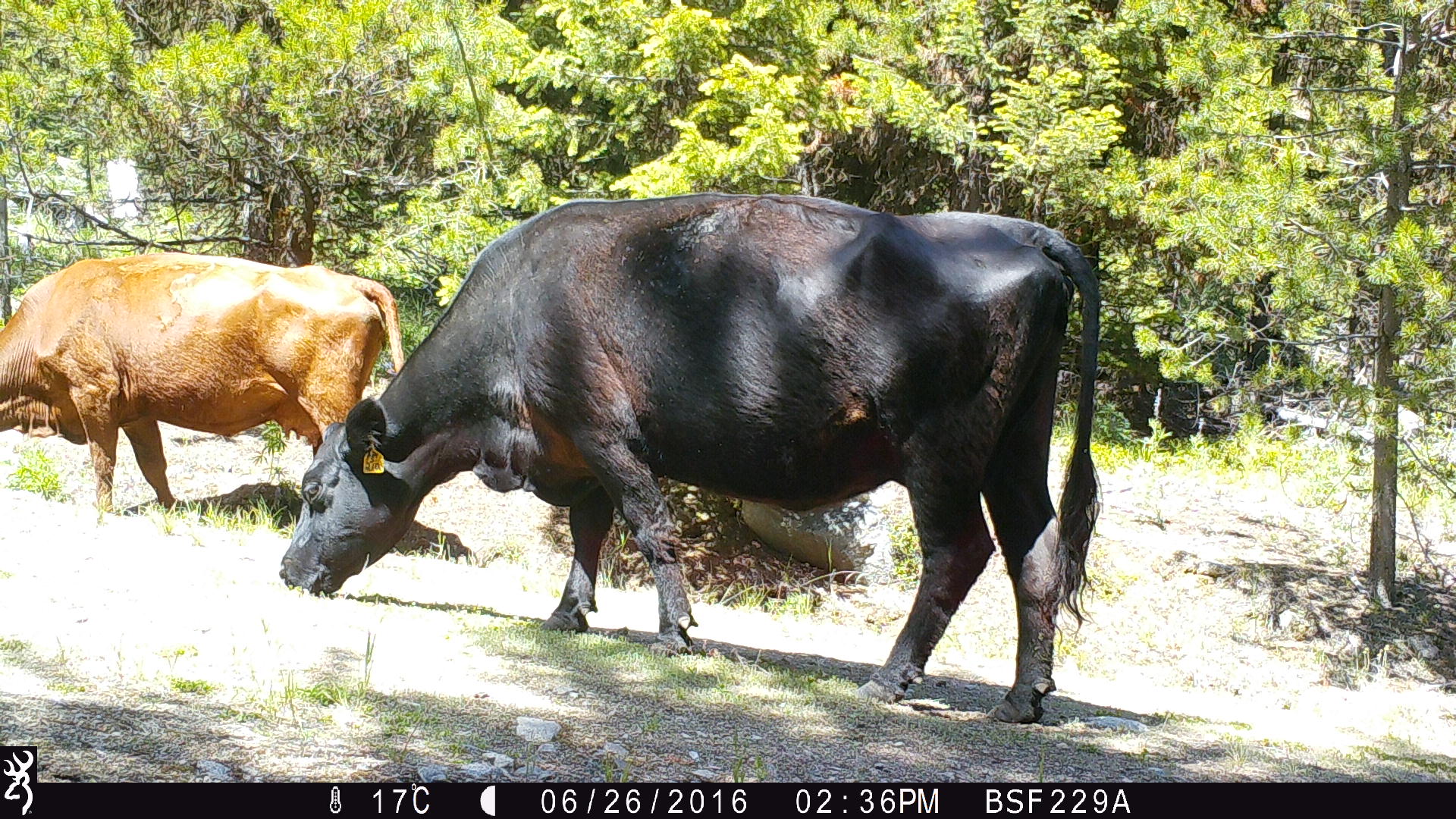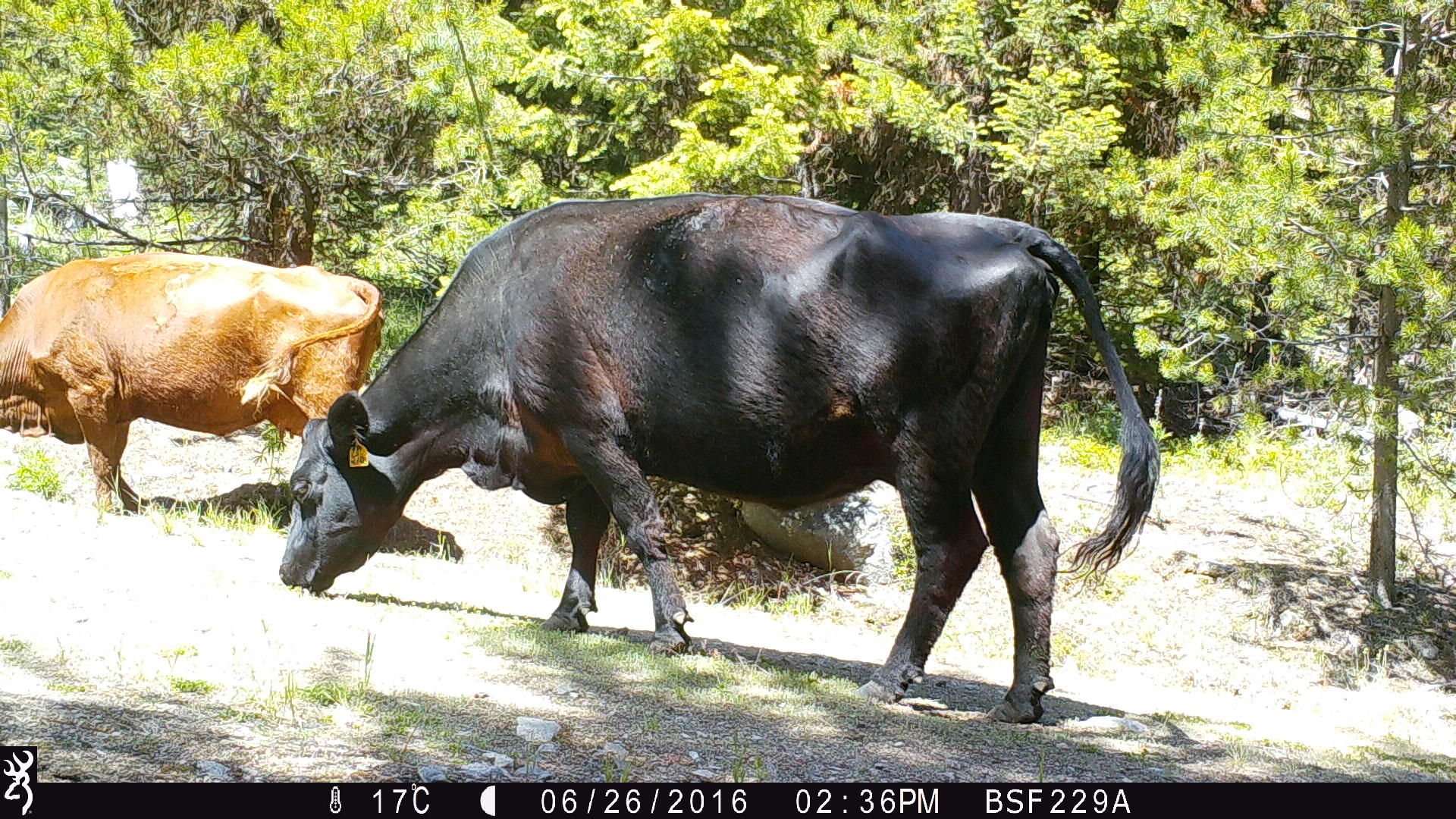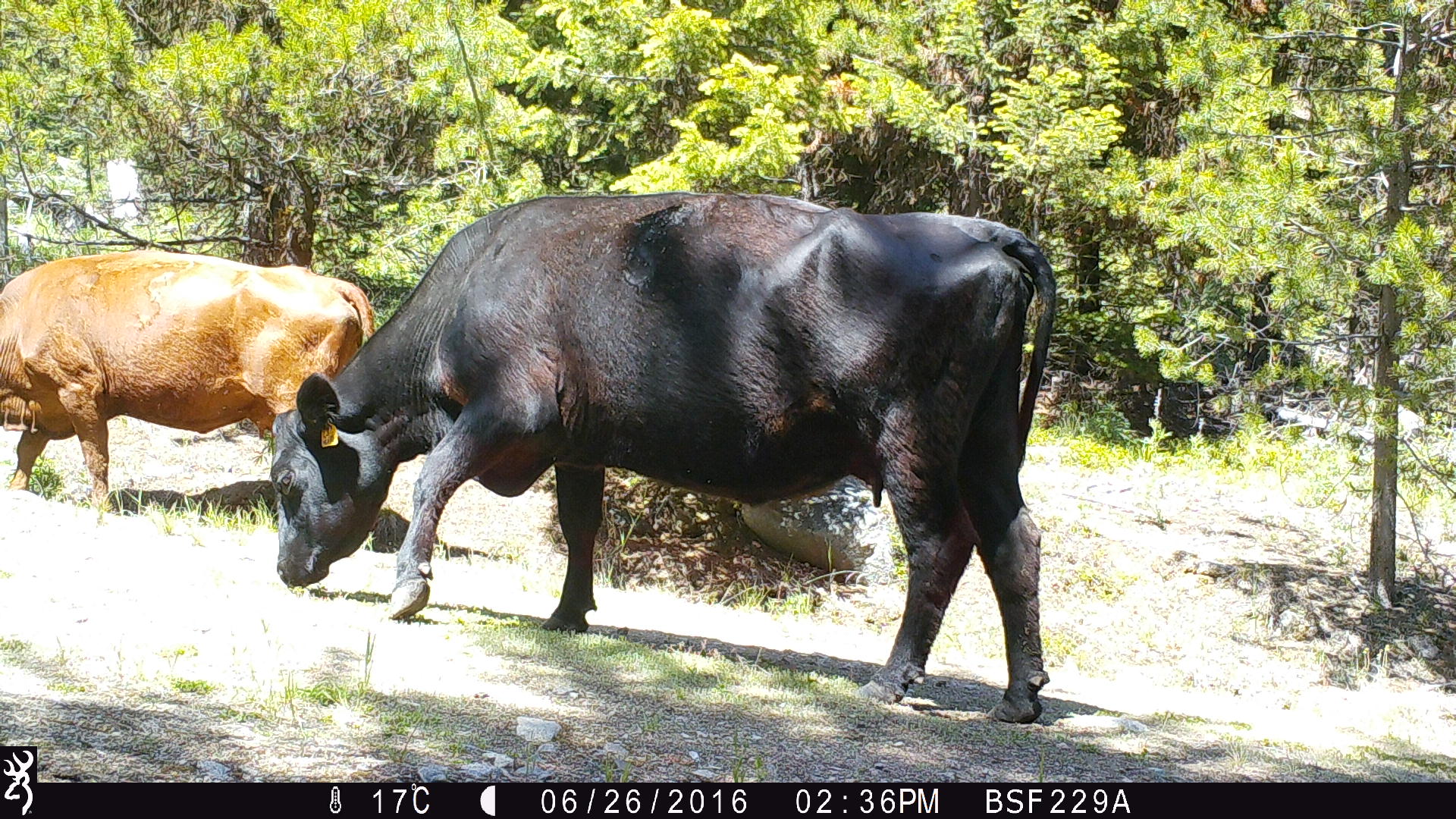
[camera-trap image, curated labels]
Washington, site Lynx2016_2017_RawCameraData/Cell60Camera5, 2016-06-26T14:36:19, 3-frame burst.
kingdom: Animalia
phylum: Chordata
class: Mammalia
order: Artiodactyla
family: Bovidae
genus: Bos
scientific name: Bos taurus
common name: domestic cattle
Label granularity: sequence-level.